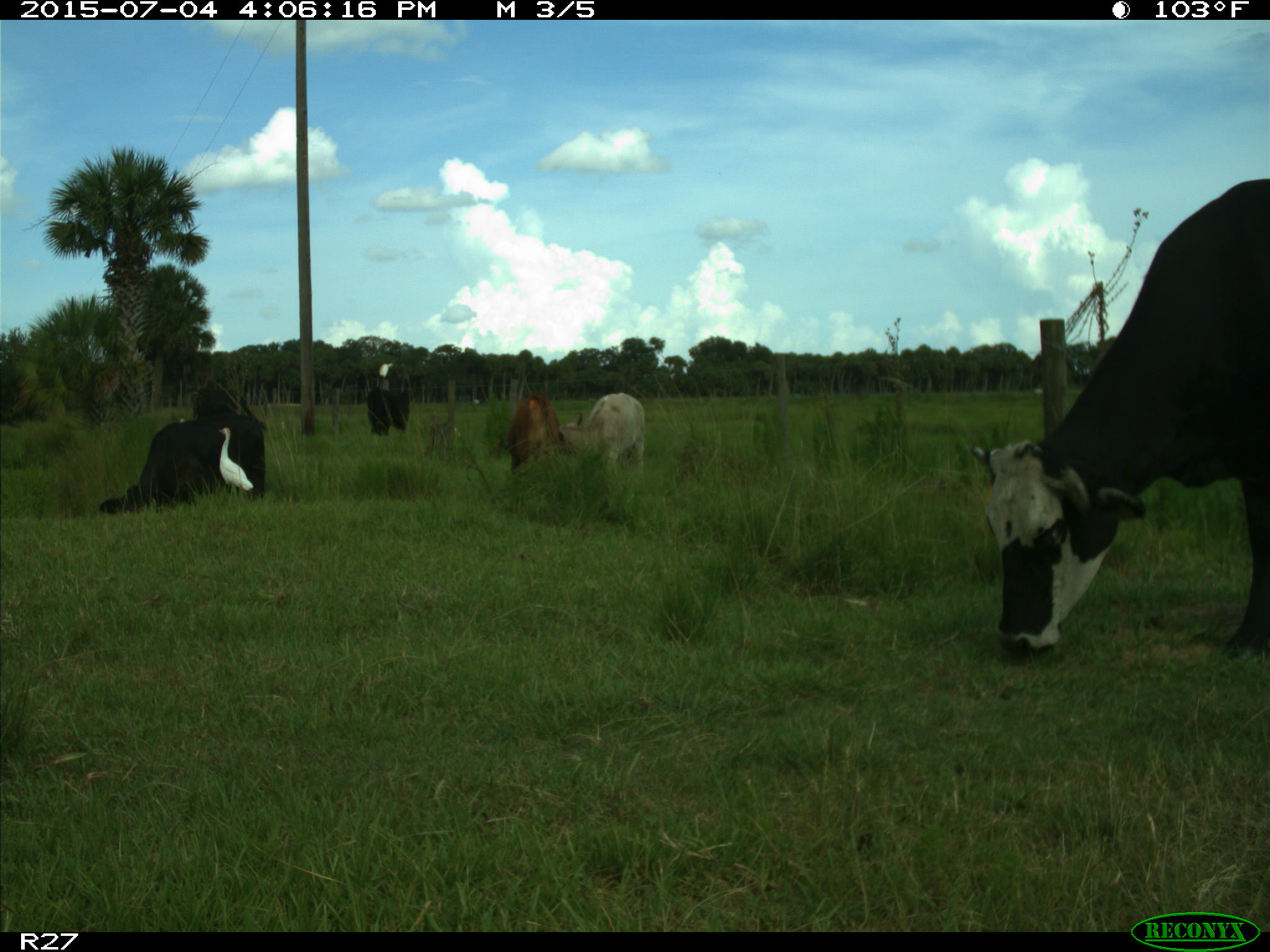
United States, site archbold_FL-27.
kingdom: Animalia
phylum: Chordata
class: Mammalia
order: Artiodactyla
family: Bovidae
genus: Bos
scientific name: Bos taurus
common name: domestic cow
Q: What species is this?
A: Bos taurus (domestic cow).